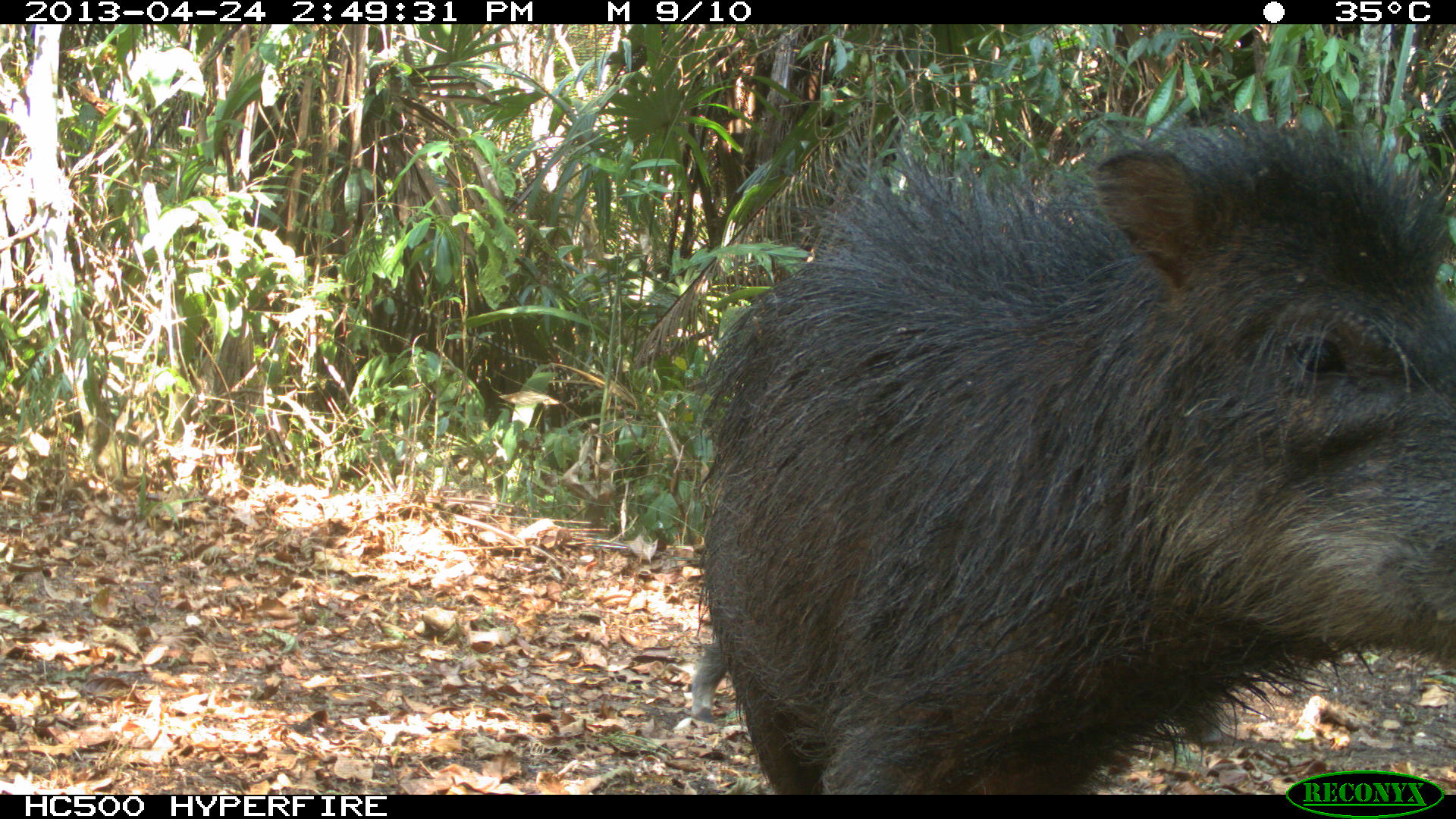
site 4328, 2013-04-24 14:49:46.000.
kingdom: Animalia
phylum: Chordata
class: Mammalia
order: Artiodactyla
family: Tayassuidae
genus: Tayassu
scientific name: Tayassu pecari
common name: white-lipped peccary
Tayassu pecari (white-lipped peccary), count 10.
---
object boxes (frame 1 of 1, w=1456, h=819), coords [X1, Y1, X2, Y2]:
tayassu pecari: [688, 103, 1454, 795]